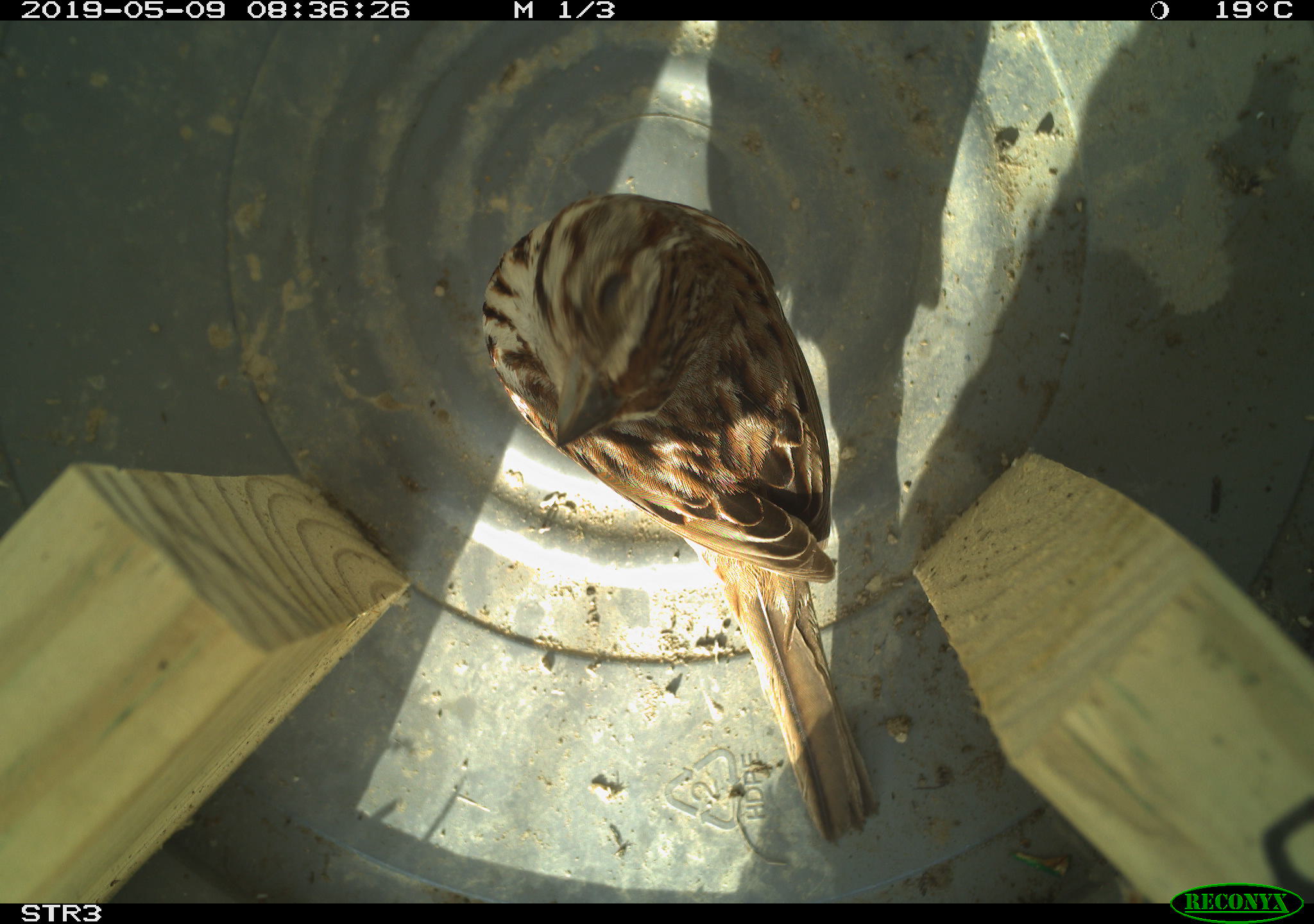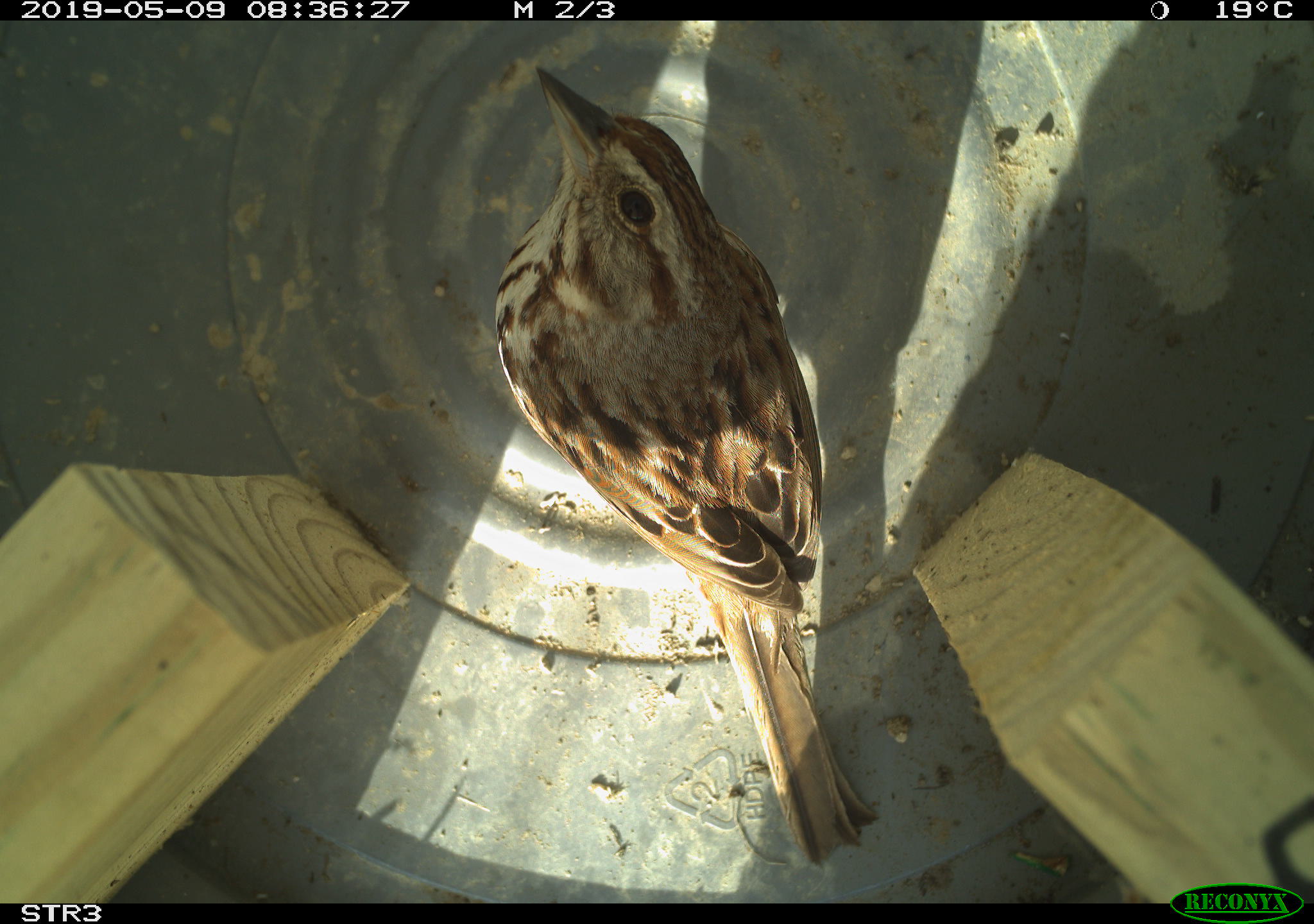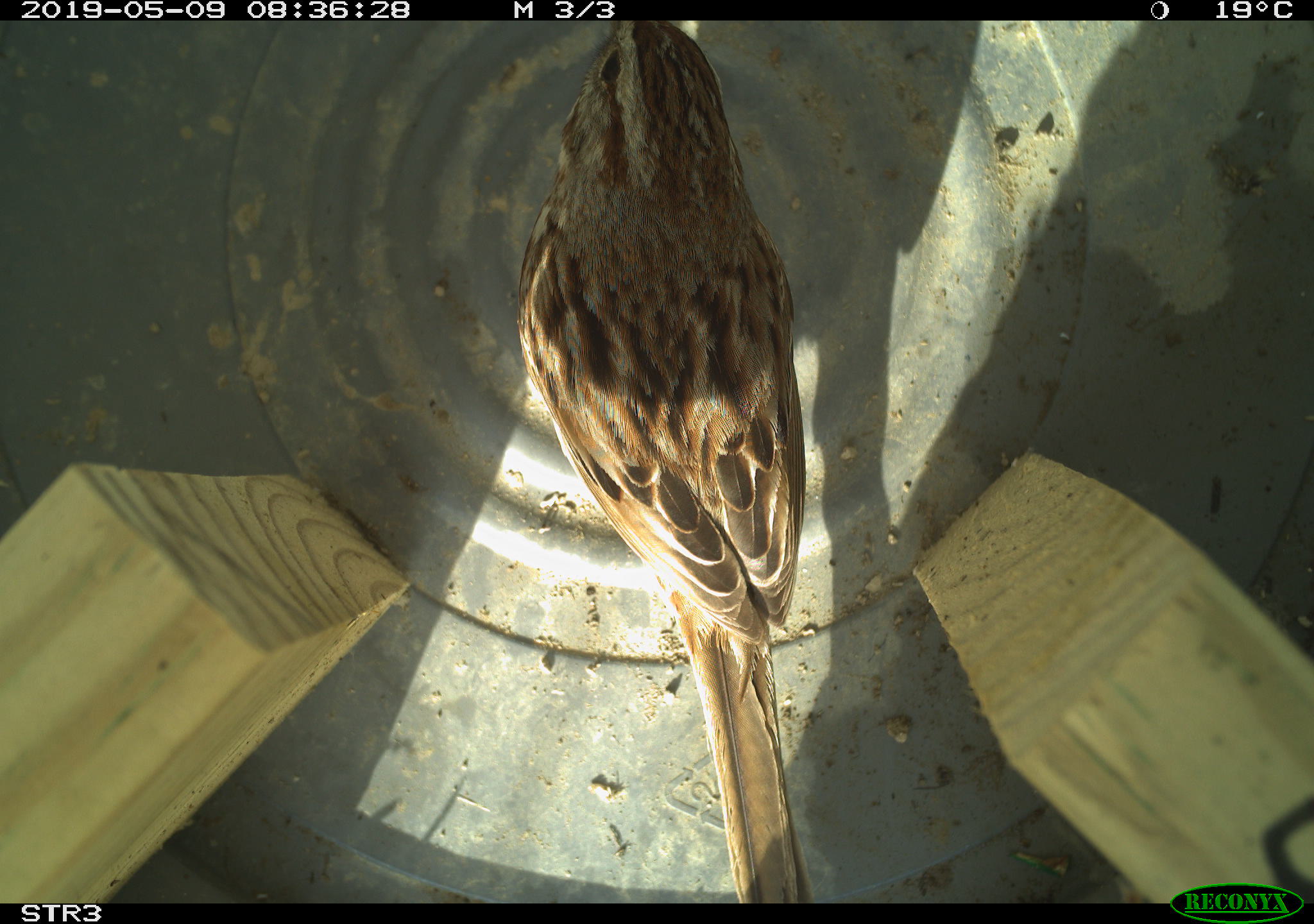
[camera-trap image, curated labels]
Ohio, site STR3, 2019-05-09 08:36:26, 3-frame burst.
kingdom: Animalia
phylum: Chordata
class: Aves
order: Passeriformes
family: Passerellidae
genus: Melospiza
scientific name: Melospiza melodia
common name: song sparrow